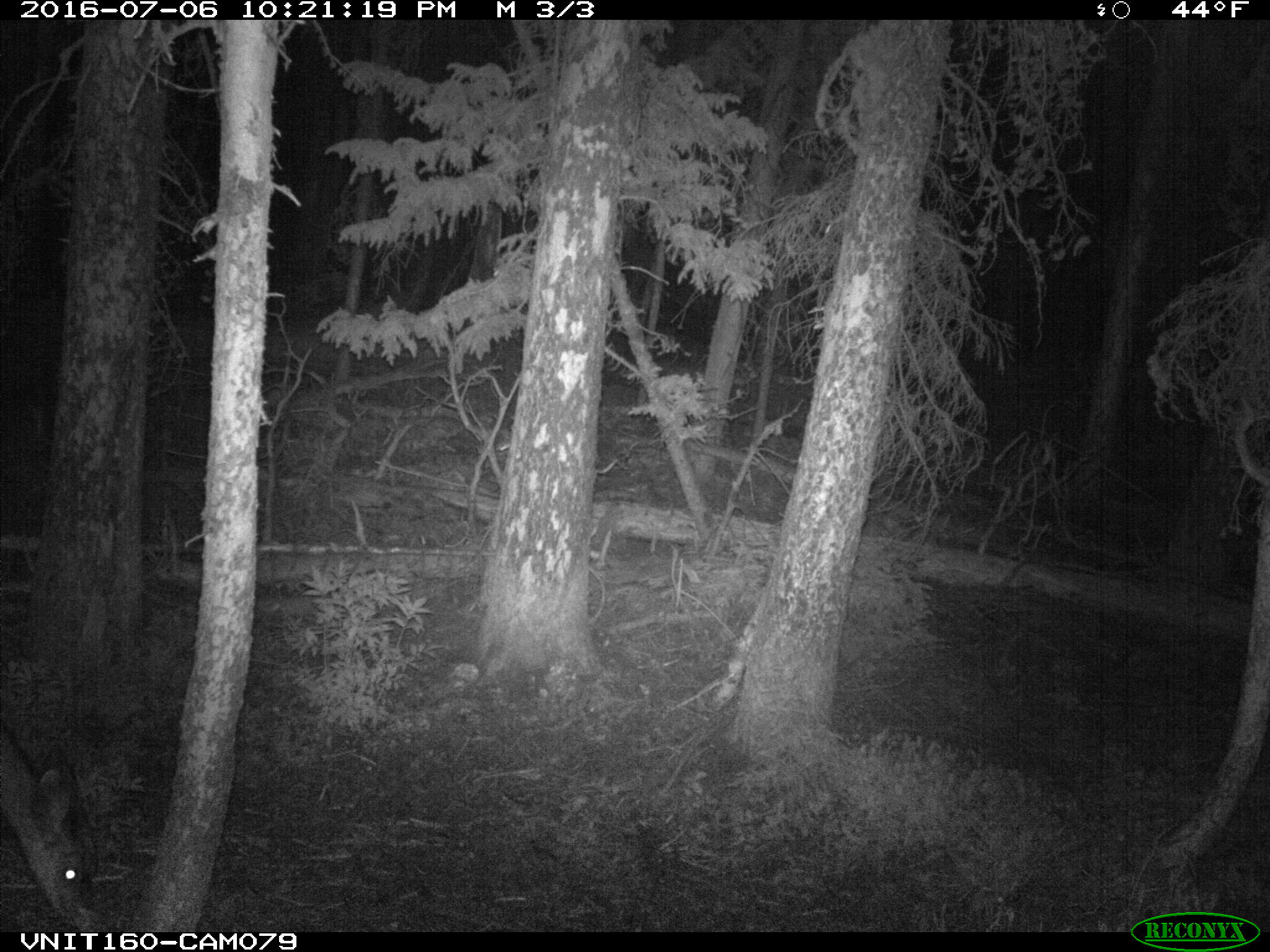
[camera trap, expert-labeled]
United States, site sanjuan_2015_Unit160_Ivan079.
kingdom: Animalia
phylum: Chordata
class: Mammalia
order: Artiodactyla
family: Cervidae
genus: Odocoileus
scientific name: Odocoileus hemionus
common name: mule deer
Odocoileus hemionus (mule deer).